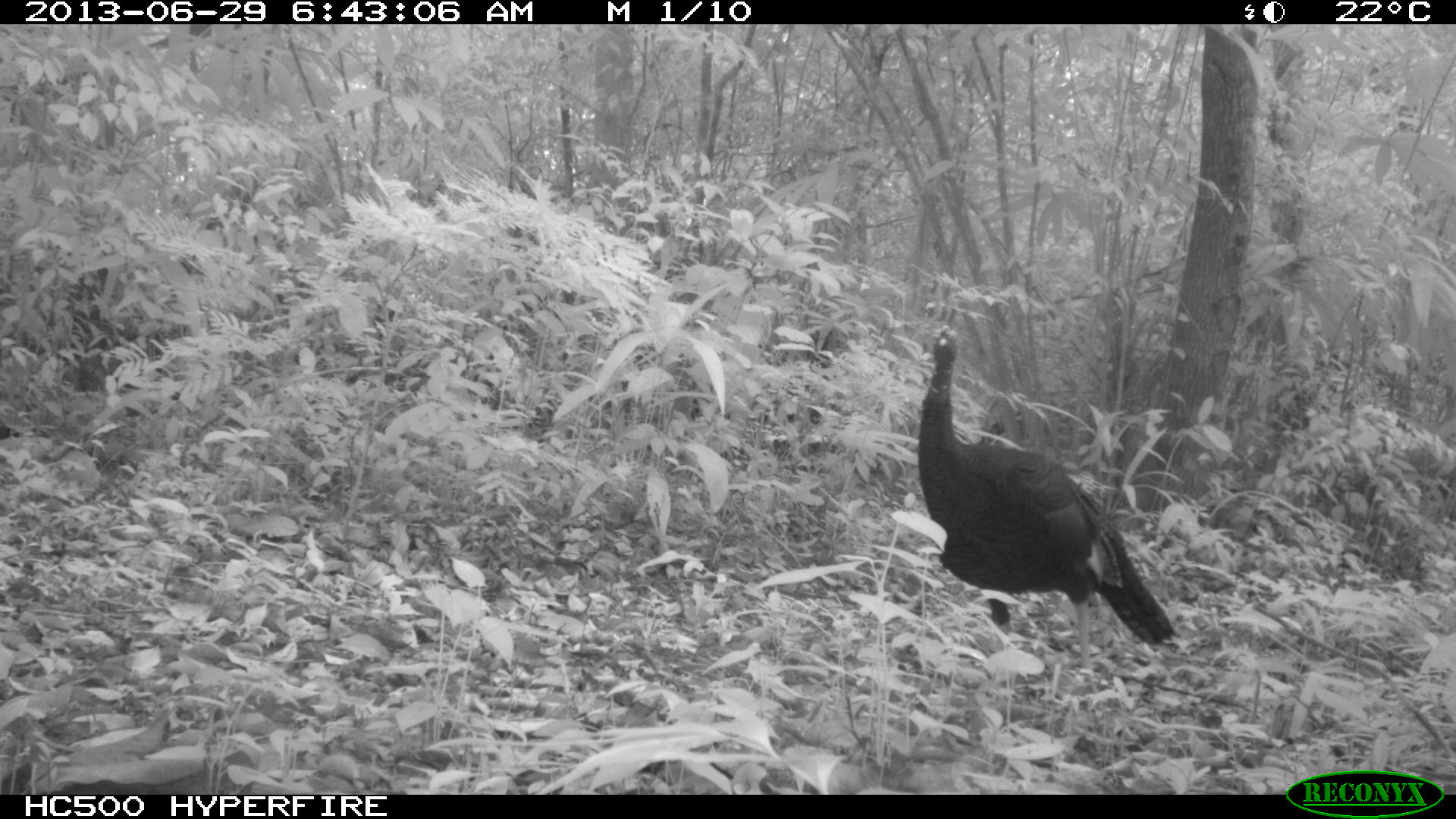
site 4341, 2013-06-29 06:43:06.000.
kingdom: Animalia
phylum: Chordata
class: Aves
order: Galliformes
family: Phasianidae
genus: Meleagris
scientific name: Meleagris ocellata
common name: ocellated turkey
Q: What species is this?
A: Meleagris ocellata (ocellated turkey).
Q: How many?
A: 2.